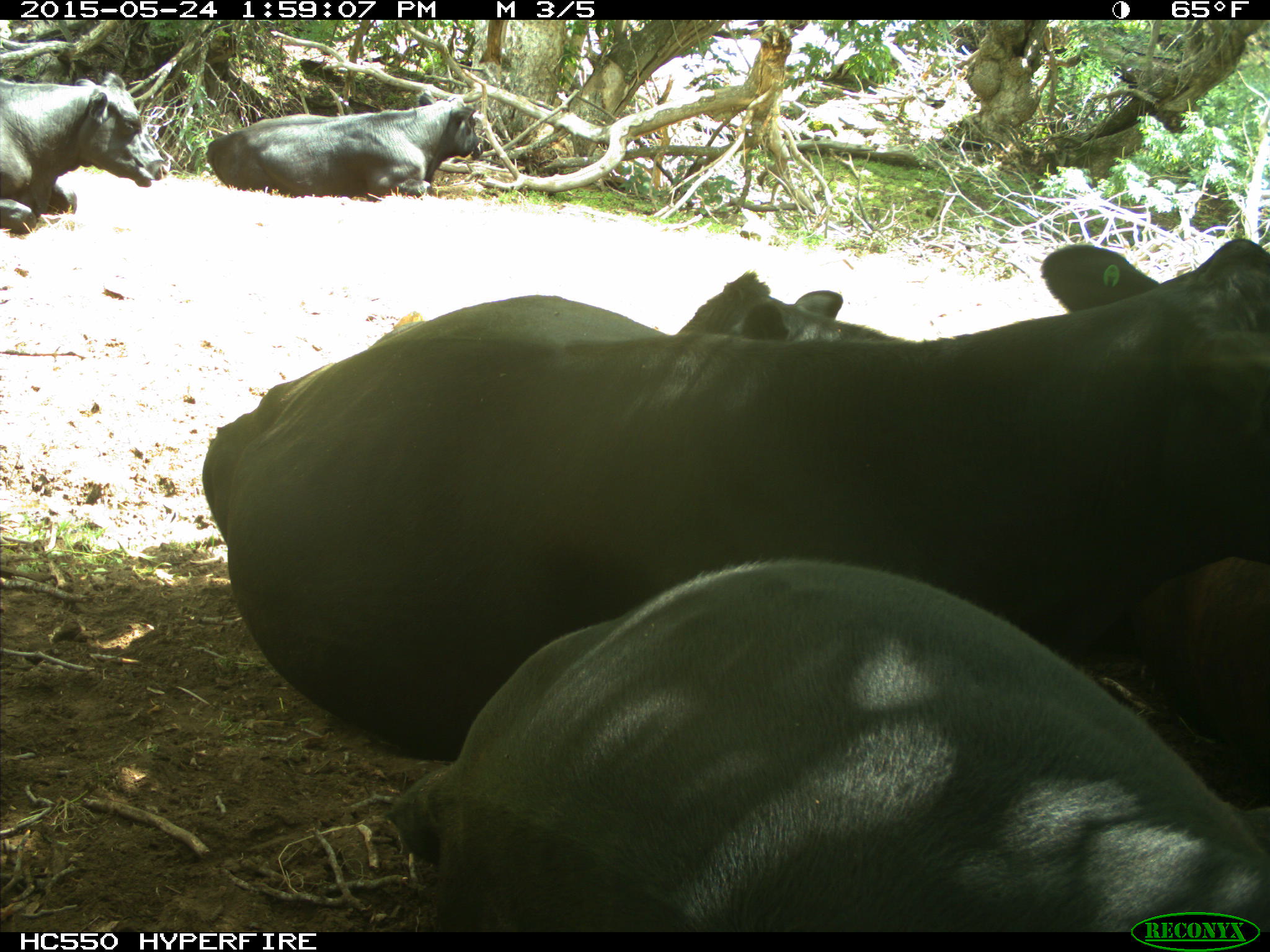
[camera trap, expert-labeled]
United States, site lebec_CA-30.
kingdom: Animalia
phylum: Chordata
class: Mammalia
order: Artiodactyla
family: Bovidae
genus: Bos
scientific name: Bos taurus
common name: domestic cow